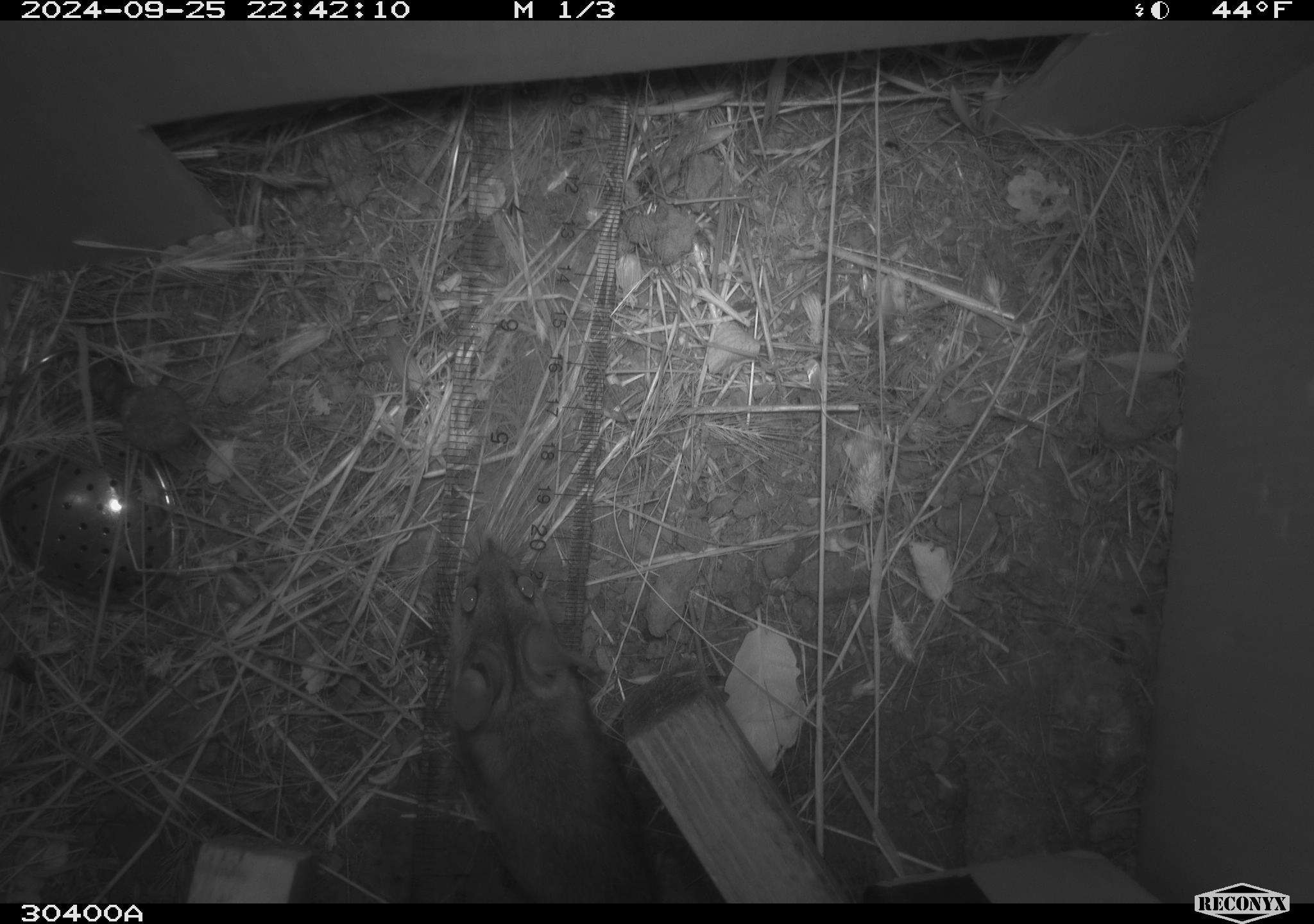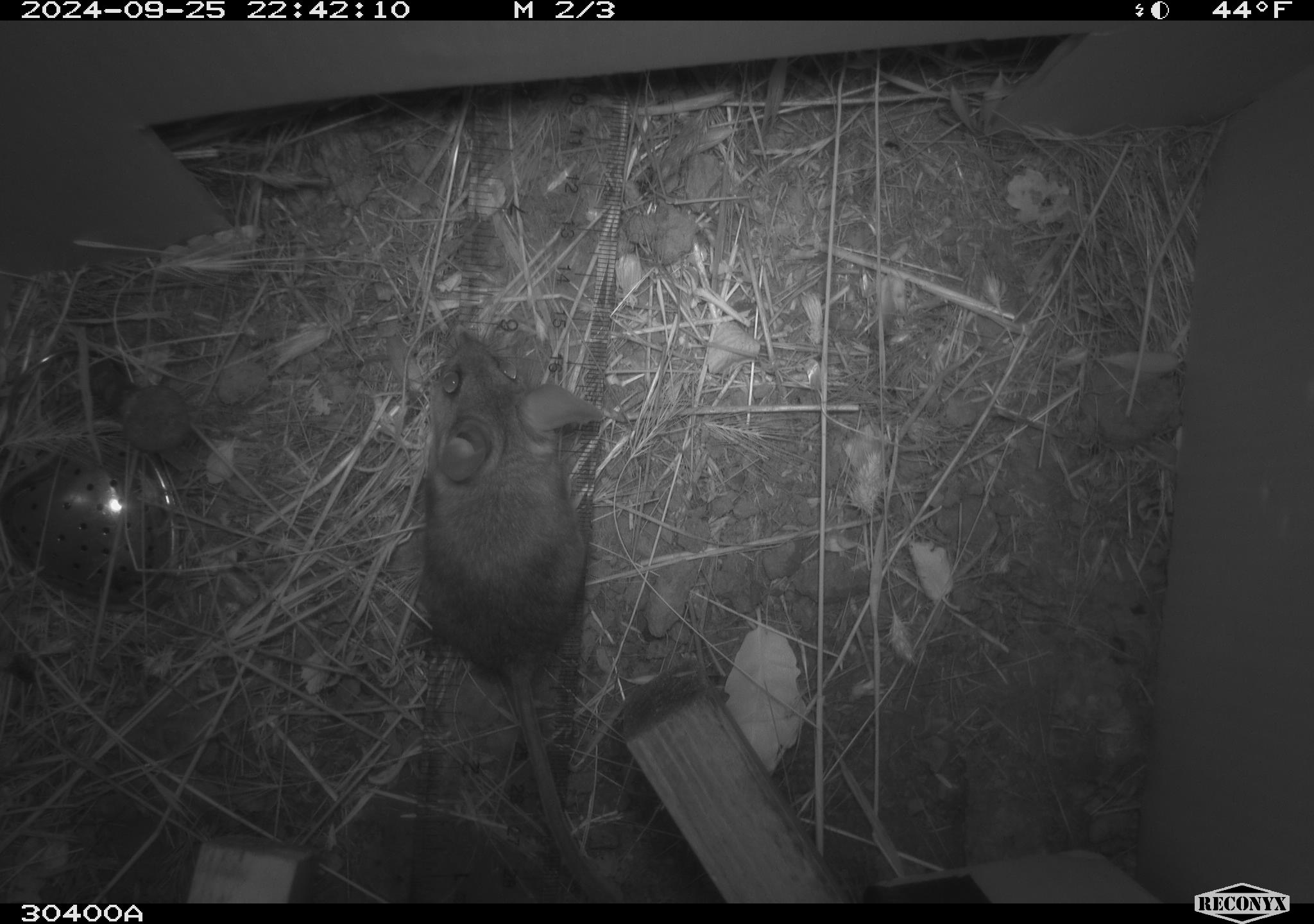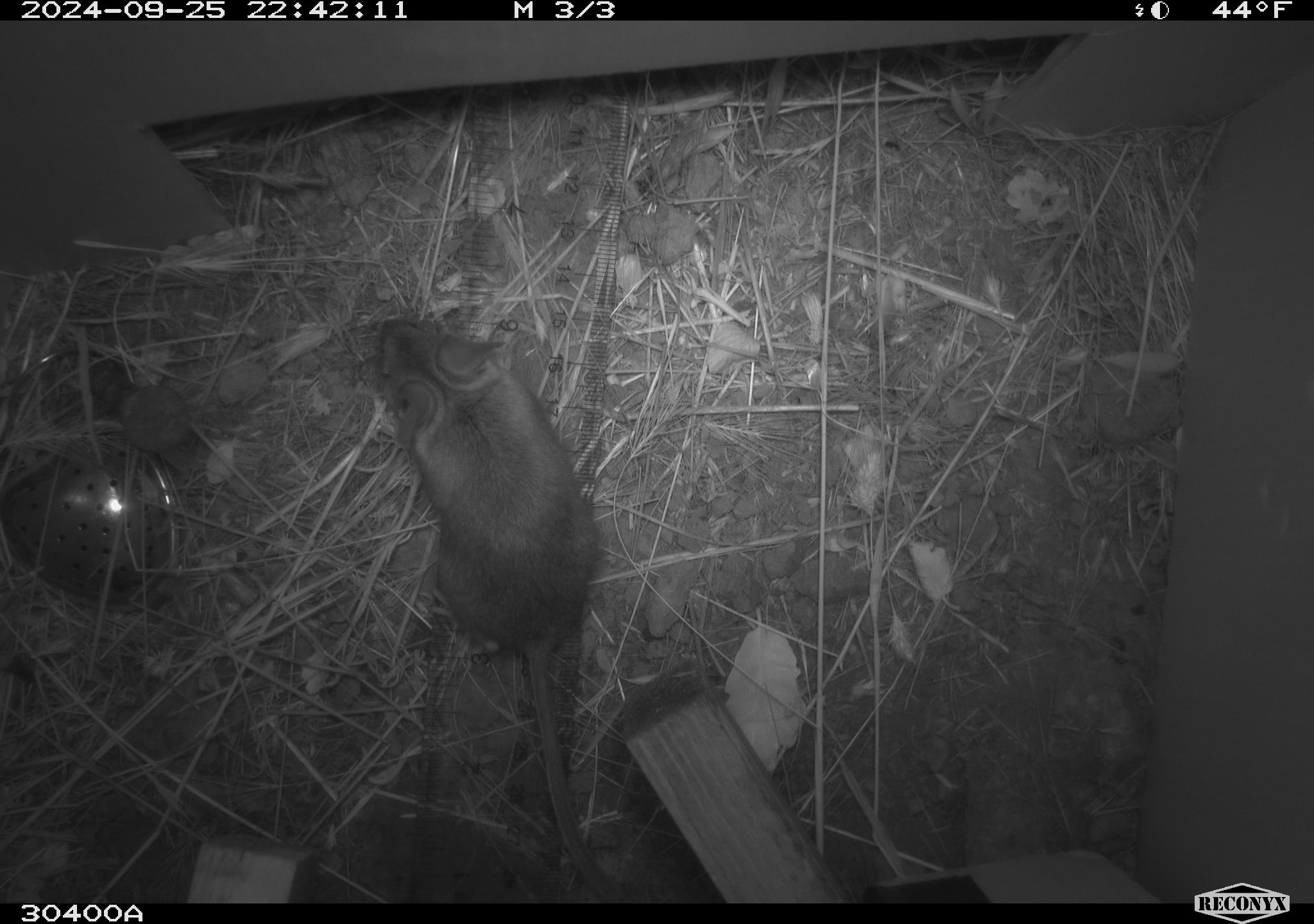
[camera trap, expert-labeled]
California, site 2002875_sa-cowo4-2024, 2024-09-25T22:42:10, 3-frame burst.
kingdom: Animalia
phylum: Chordata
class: Mammalia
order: Rodentia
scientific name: Rodentia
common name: rodent